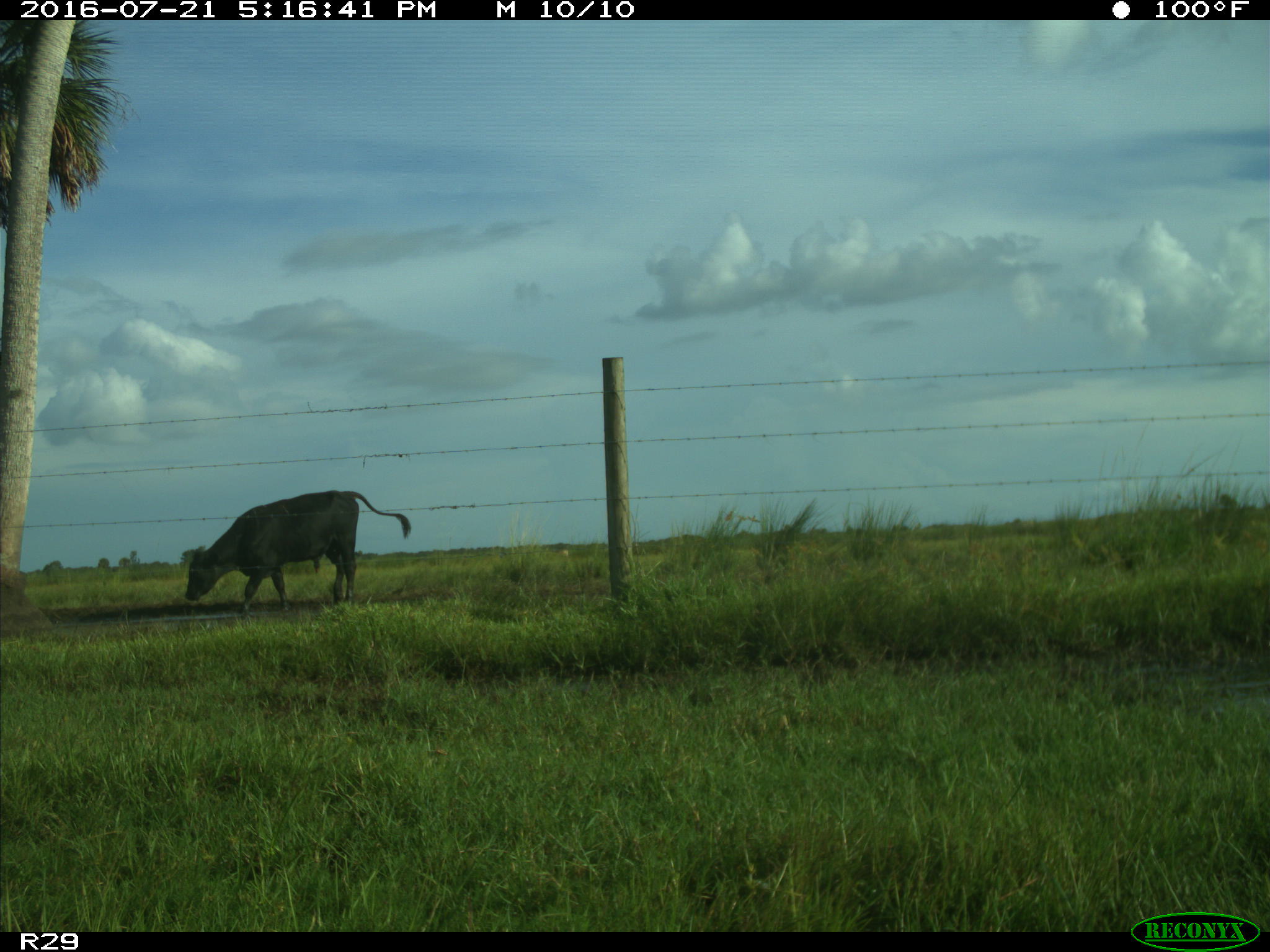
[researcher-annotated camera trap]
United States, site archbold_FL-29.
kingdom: Animalia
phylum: Chordata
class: Mammalia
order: Artiodactyla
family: Bovidae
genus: Bos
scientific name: Bos taurus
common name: domestic cow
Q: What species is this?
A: Bos taurus (domestic cow).